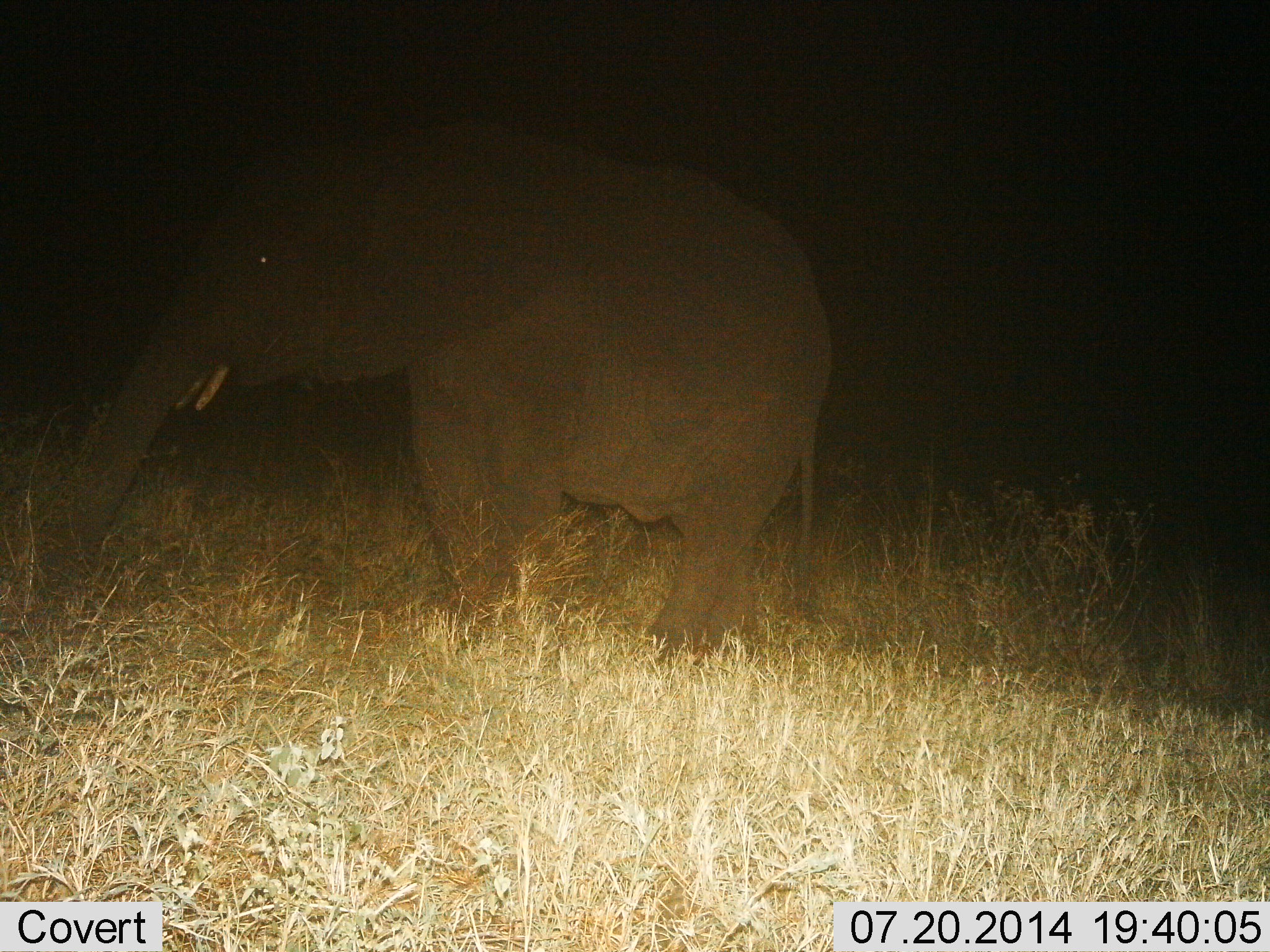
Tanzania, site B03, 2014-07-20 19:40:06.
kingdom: Animalia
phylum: Chordata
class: Mammalia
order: Proboscidea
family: Elephantidae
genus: Loxodonta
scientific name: Loxodonta africana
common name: african bush elephant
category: elephant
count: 1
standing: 69%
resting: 0%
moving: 8%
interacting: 0%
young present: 0%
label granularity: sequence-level